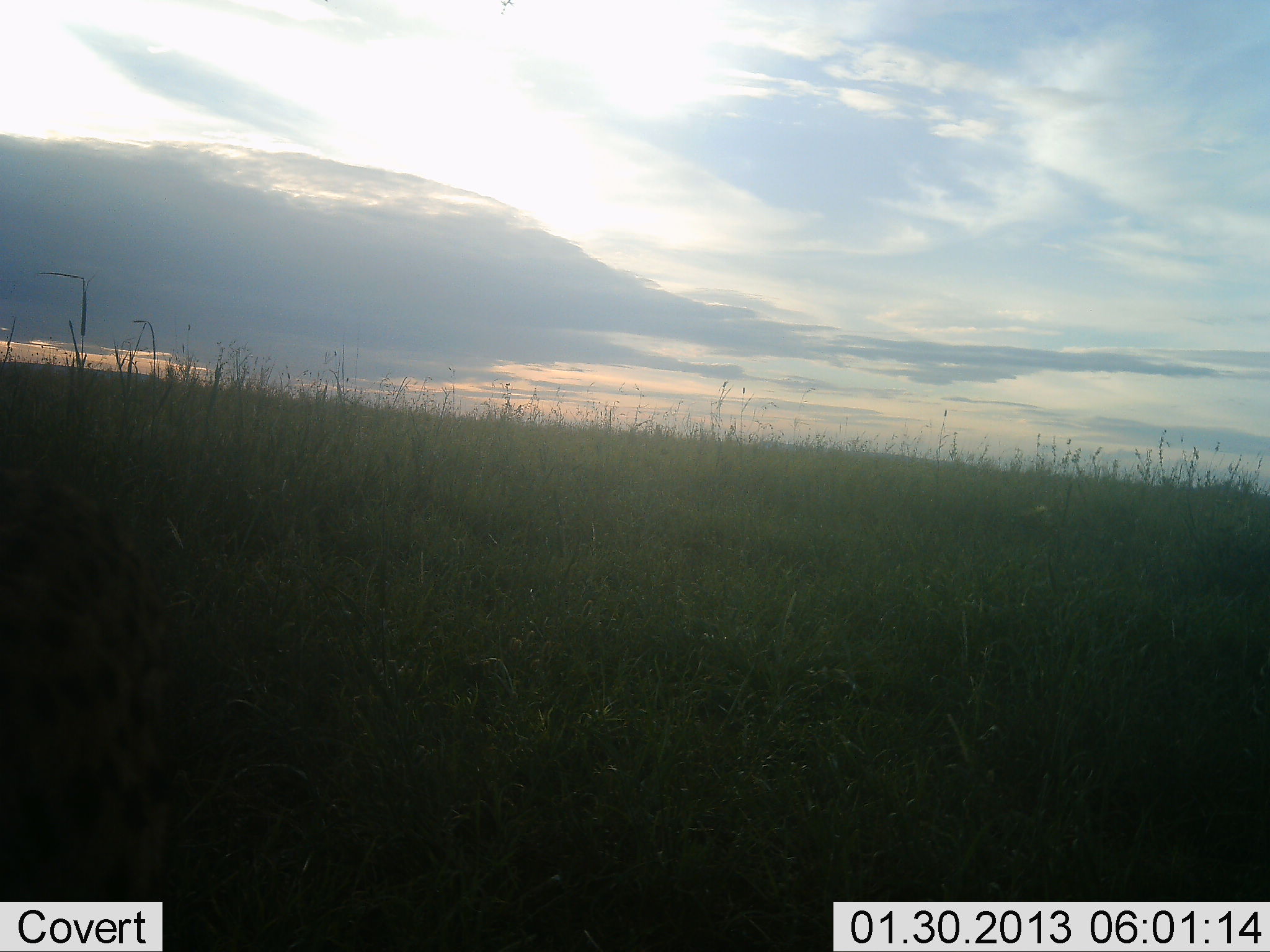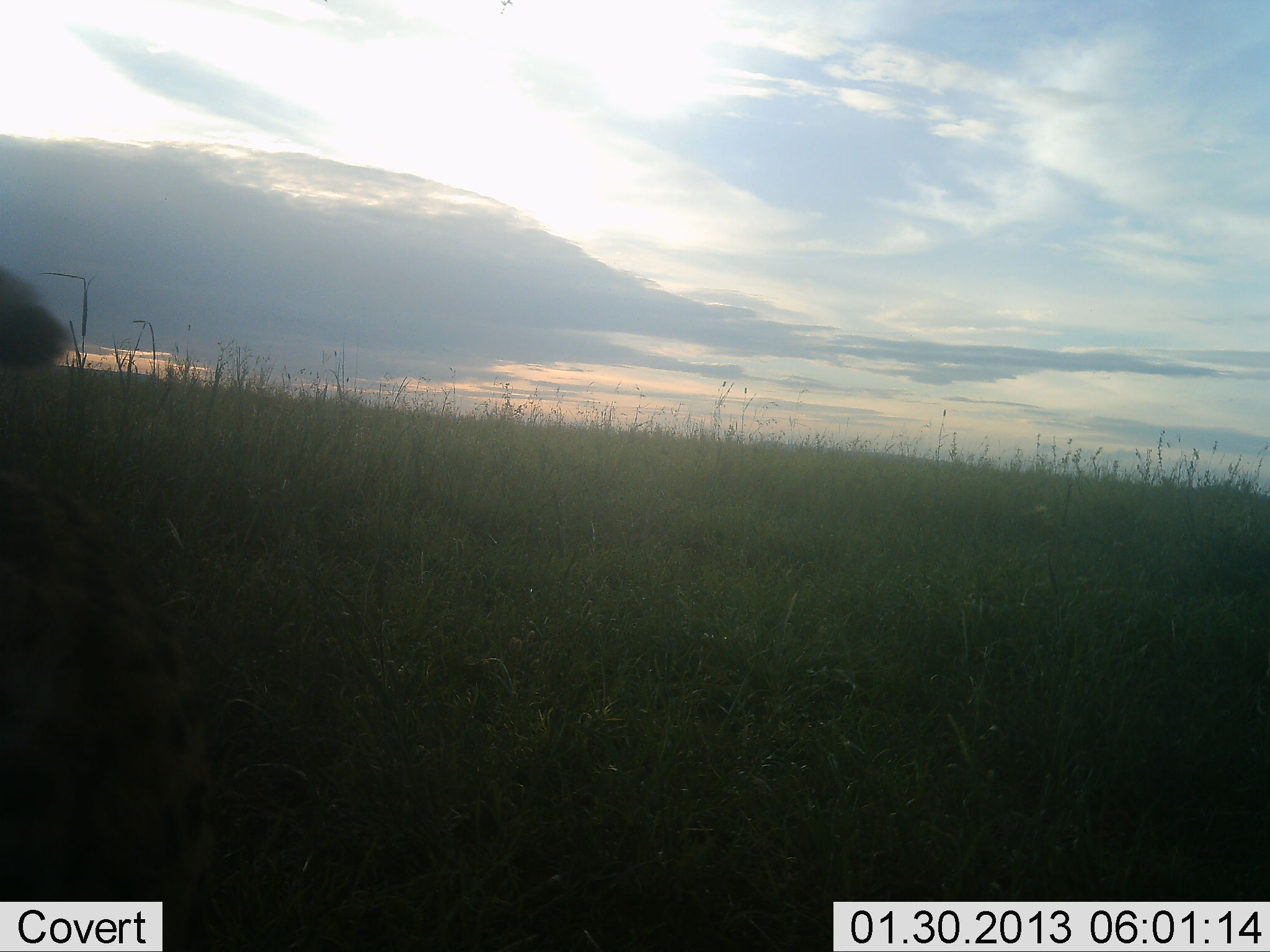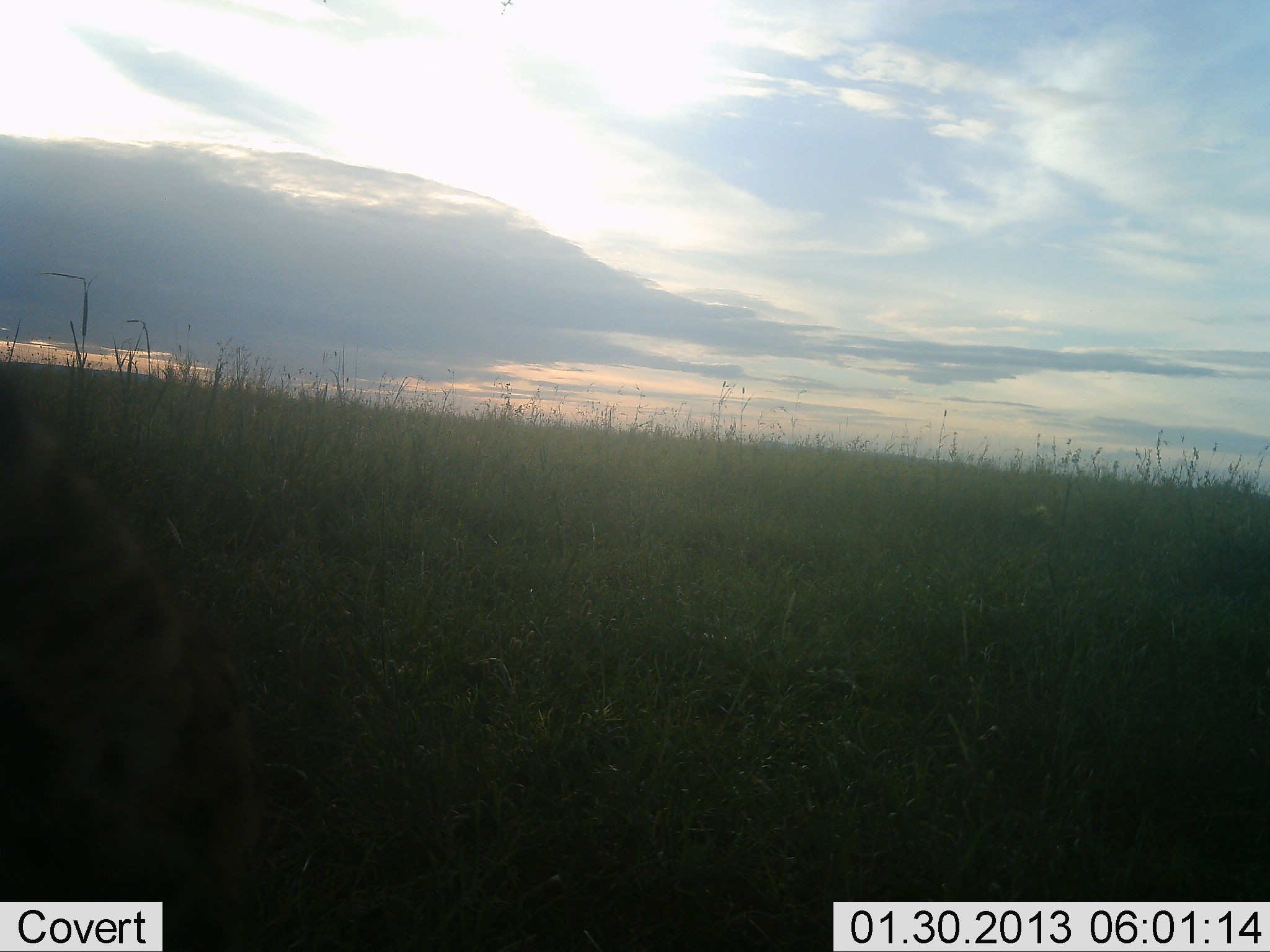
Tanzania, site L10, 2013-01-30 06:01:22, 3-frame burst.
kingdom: Animalia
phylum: Chordata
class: Mammalia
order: Carnivora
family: Hyaenidae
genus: Crocuta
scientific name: Crocuta crocuta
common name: spotted hyena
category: hyenaspotted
Hyenaspotted (spotted hyena) (Crocuta crocuta), count 1. Behavior (volunteer vote fractions): standing 44%, resting 33%, moving 33%, interacting 0%. Young present (vote fraction): 0%. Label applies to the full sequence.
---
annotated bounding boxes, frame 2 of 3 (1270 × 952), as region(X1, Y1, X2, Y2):
animal: region(0, 261, 218, 952)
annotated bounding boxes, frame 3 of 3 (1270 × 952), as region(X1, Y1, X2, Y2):
animal: region(0, 366, 258, 952)